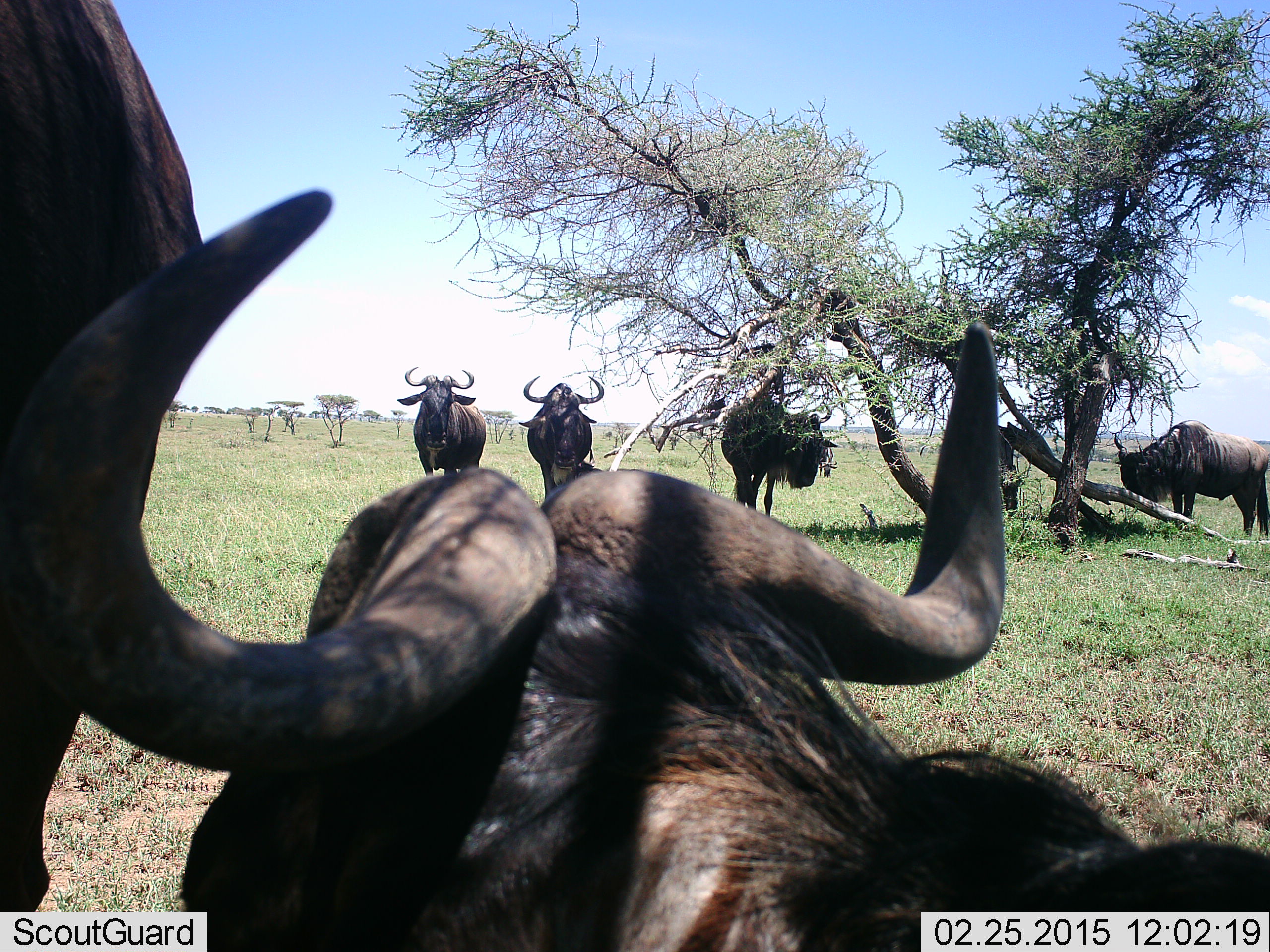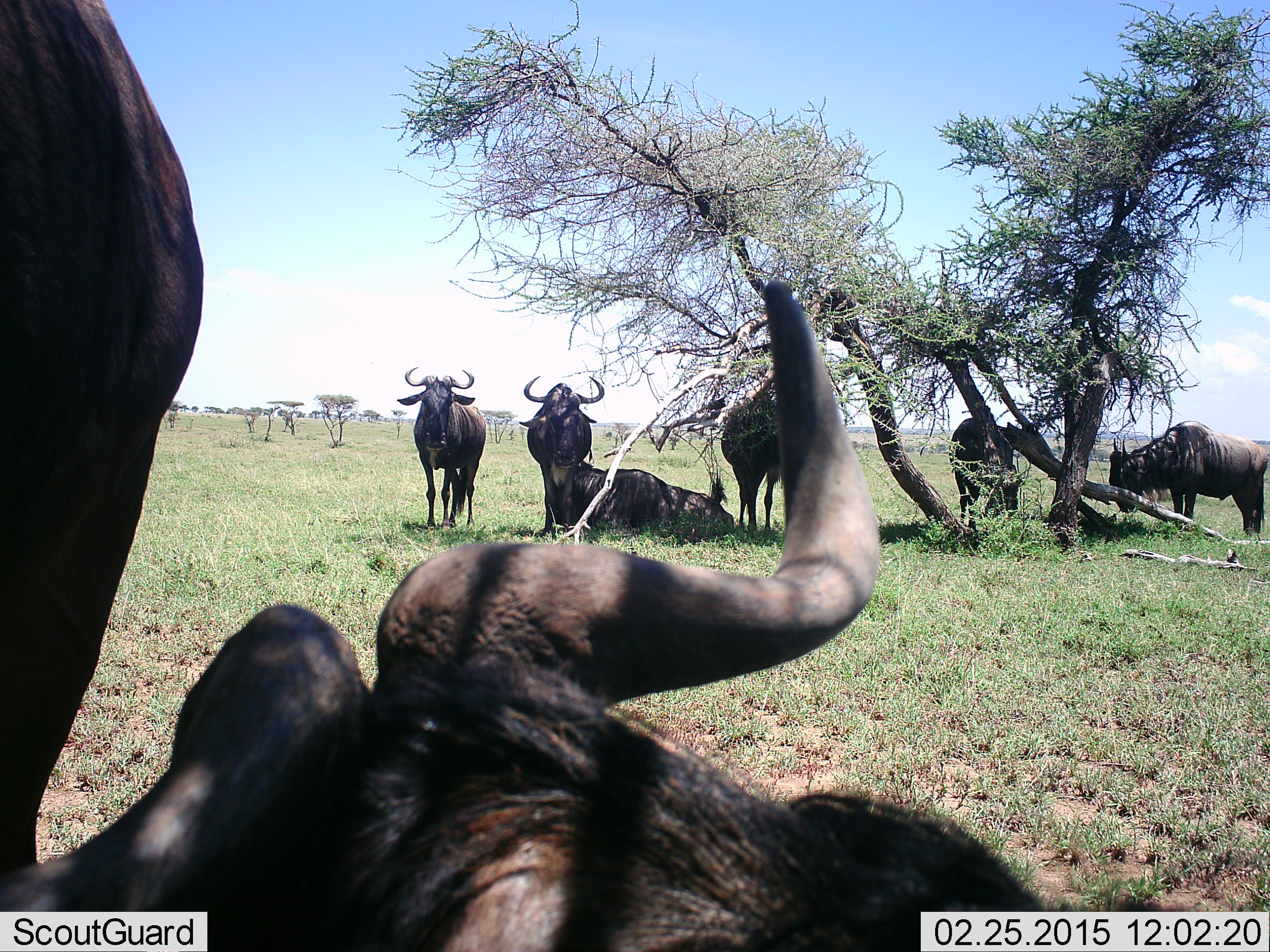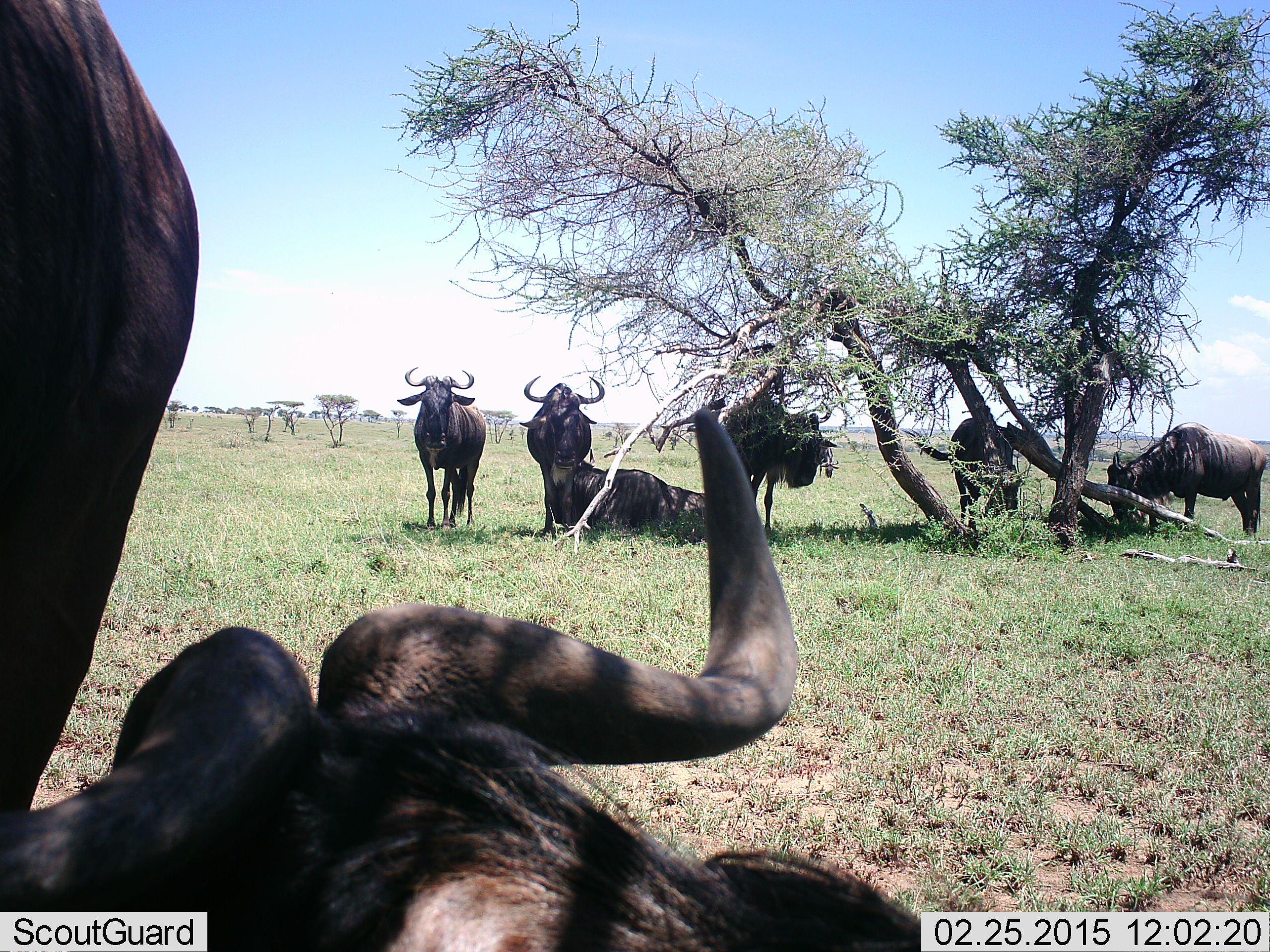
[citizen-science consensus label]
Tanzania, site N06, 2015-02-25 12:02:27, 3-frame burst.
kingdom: Animalia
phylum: Chordata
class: Mammalia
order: Artiodactyla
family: Bovidae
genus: Connochaetes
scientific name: Connochaetes taurinus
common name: blue wildebeest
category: wildebeest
Wildebeest (blue wildebeest) (Connochaetes taurinus), count 8. Behavior (volunteer vote fractions): standing 80%, resting 80%, moving 10%, interacting 0%. Young present (vote fraction): 0%. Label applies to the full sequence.